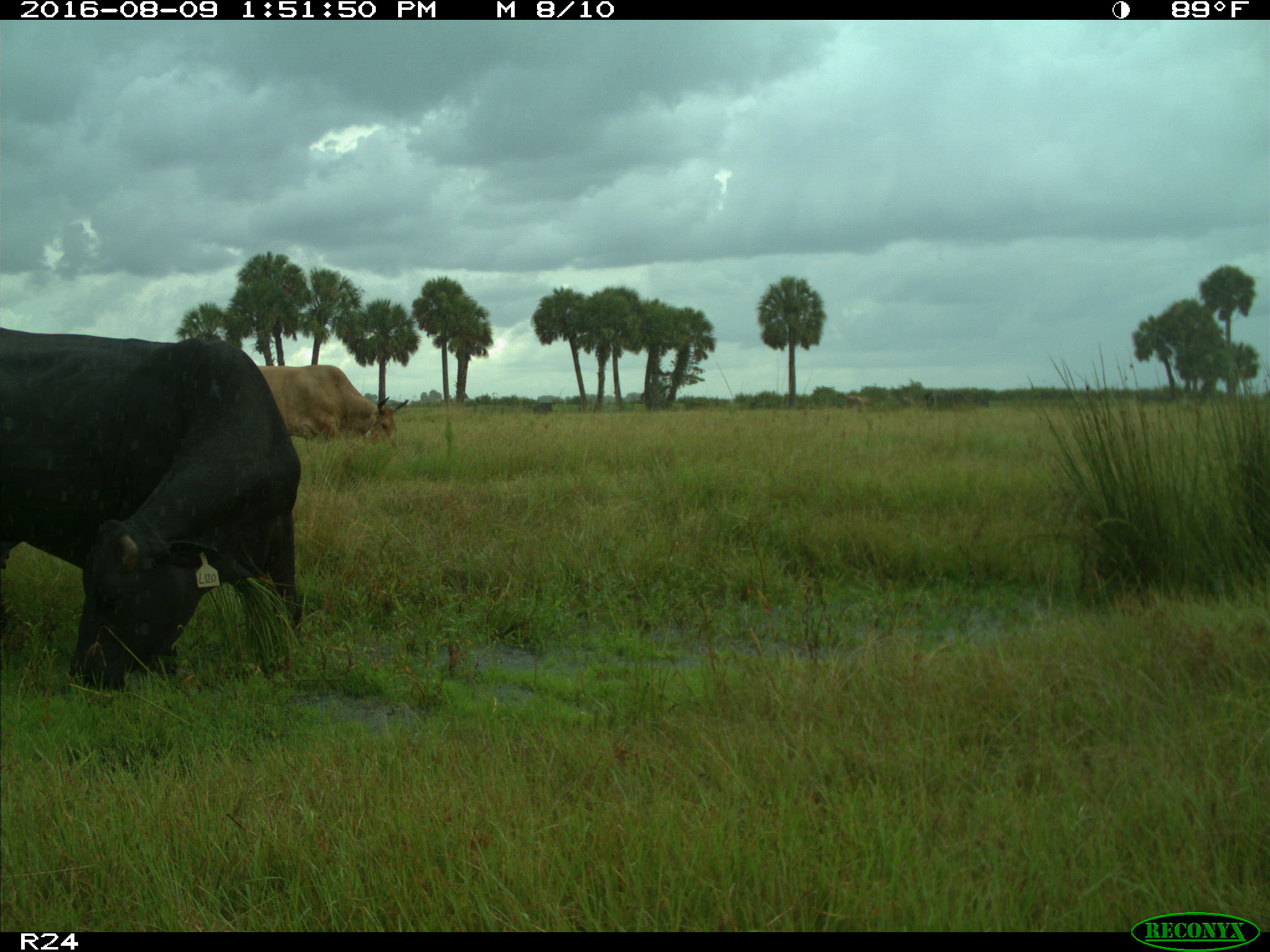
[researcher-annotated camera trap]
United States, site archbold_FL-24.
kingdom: Animalia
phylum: Chordata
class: Mammalia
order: Artiodactyla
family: Bovidae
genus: Bos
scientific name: Bos taurus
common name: domestic cow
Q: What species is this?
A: Bos taurus (domestic cow).